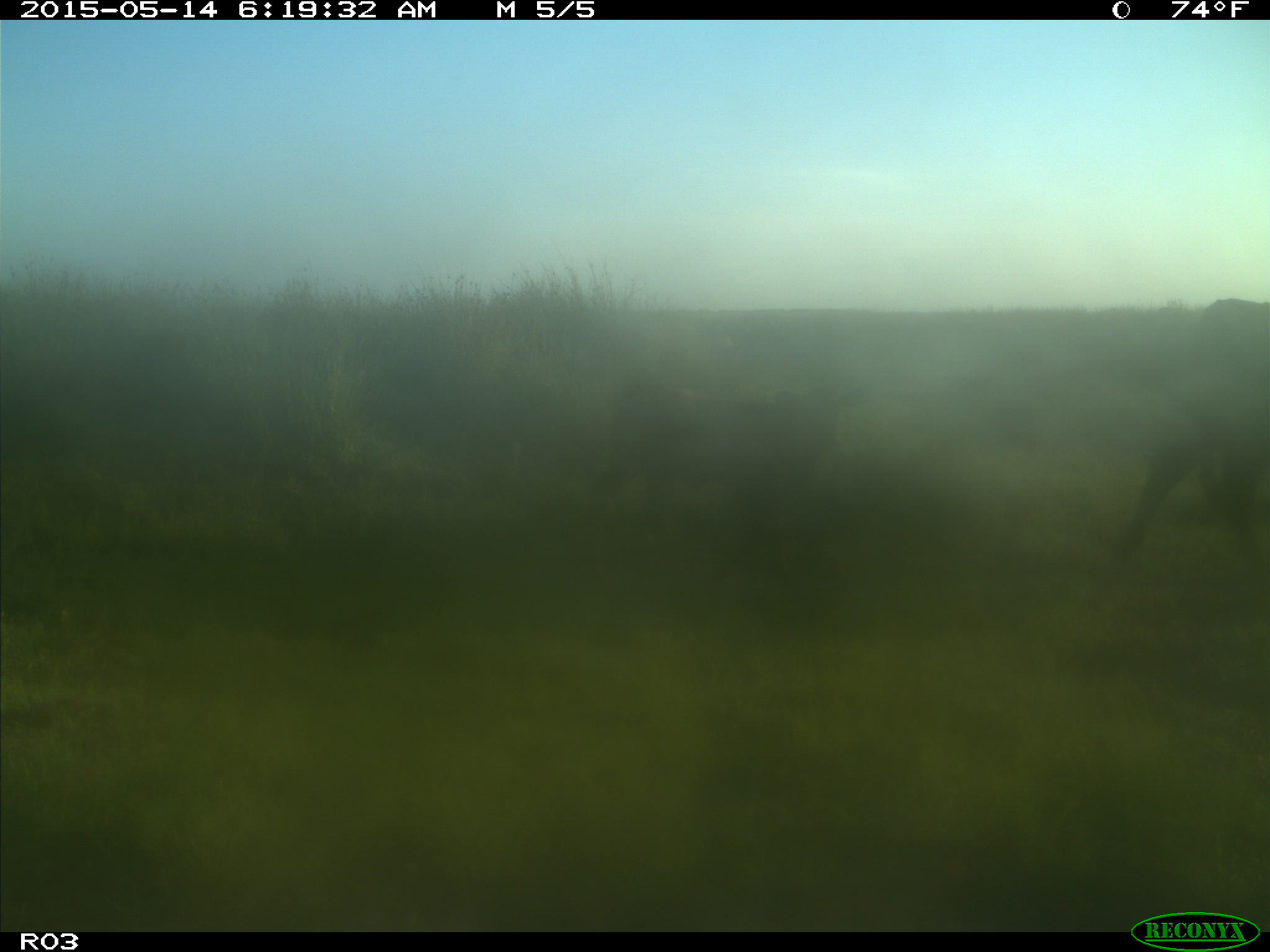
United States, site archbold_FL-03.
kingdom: Animalia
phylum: Chordata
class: Mammalia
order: Artiodactyla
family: Bovidae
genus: Bos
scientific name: Bos taurus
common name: domestic cow